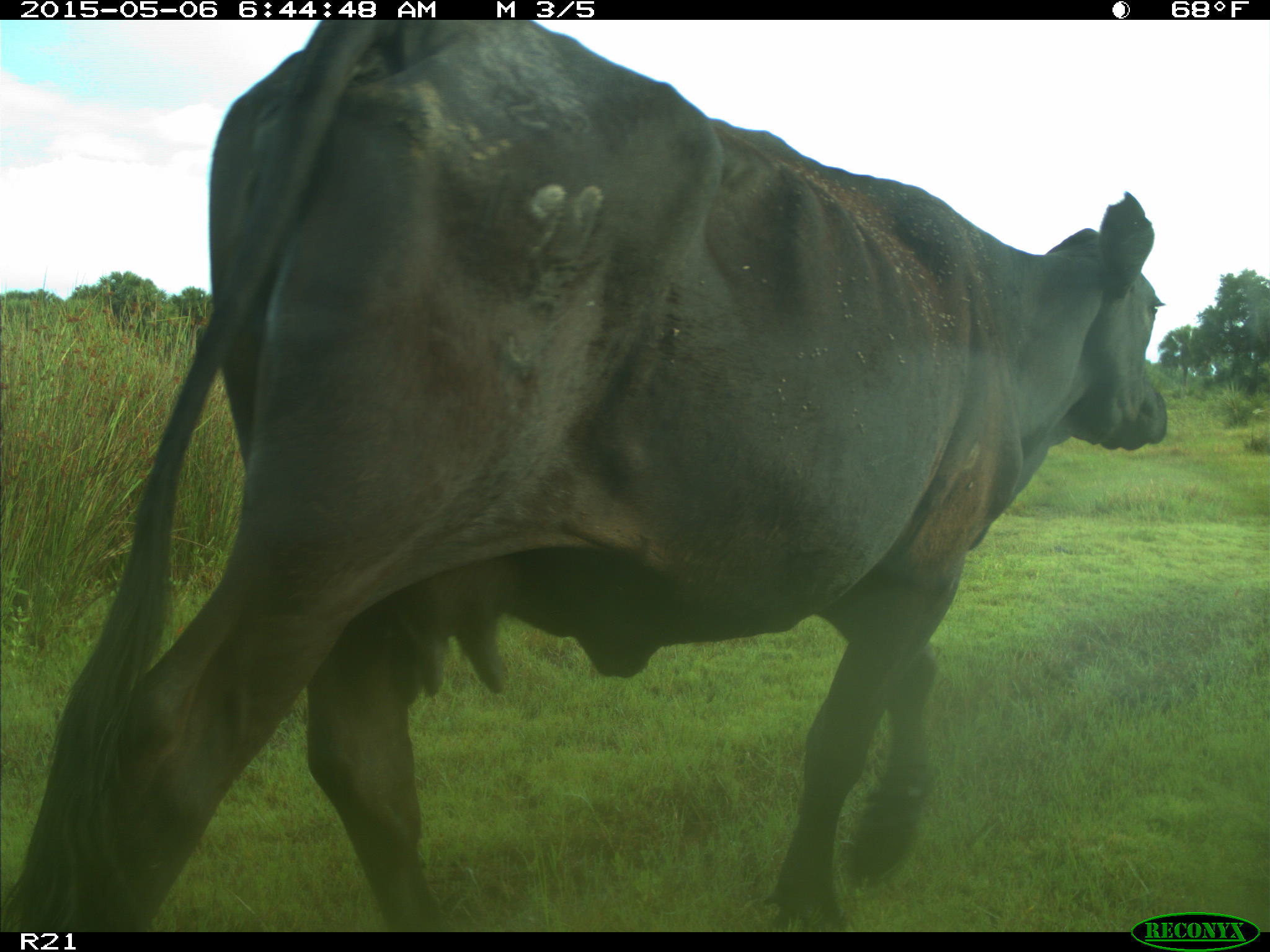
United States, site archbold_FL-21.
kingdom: Animalia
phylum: Chordata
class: Mammalia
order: Artiodactyla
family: Bovidae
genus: Bos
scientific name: Bos taurus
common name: domestic cow